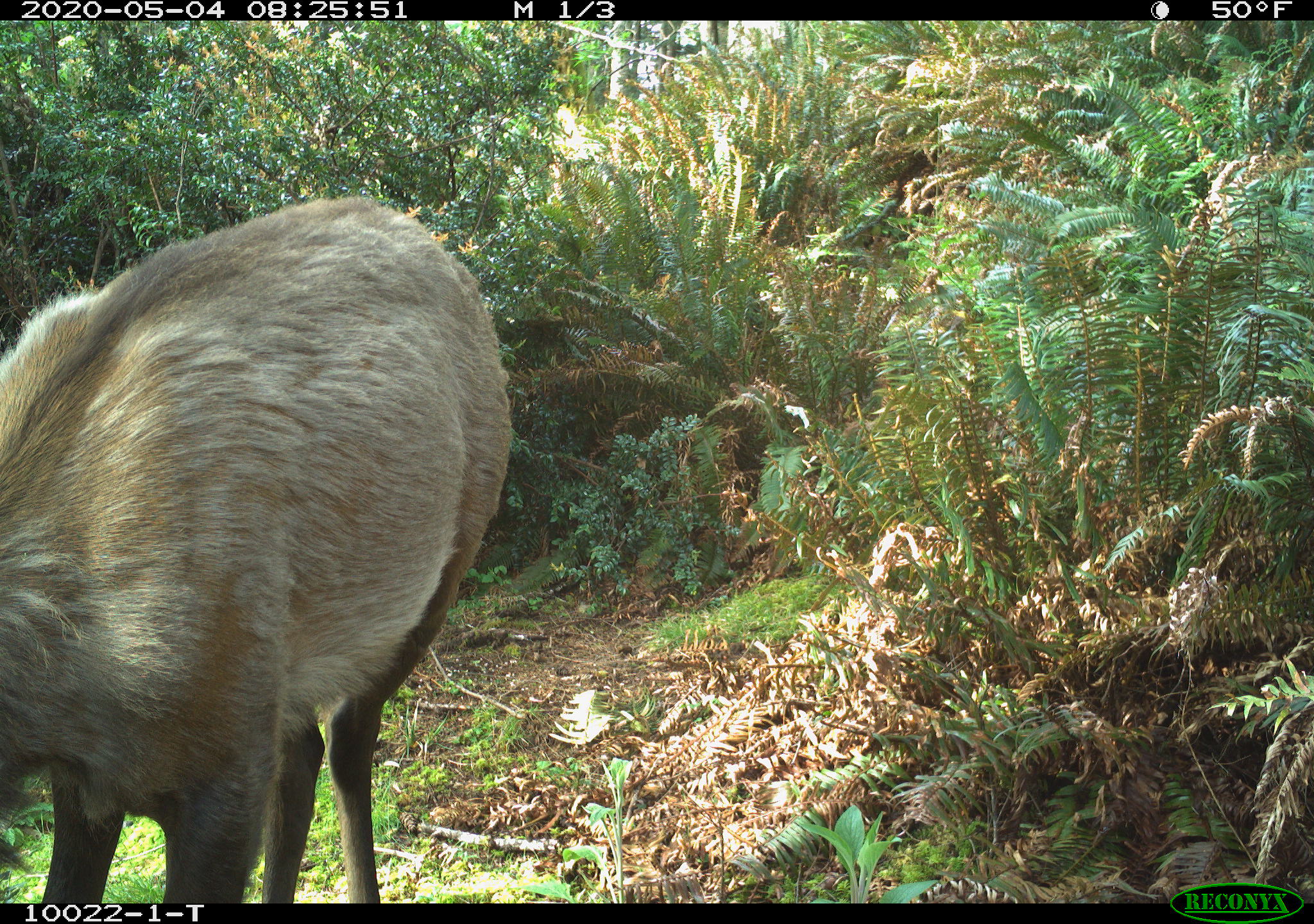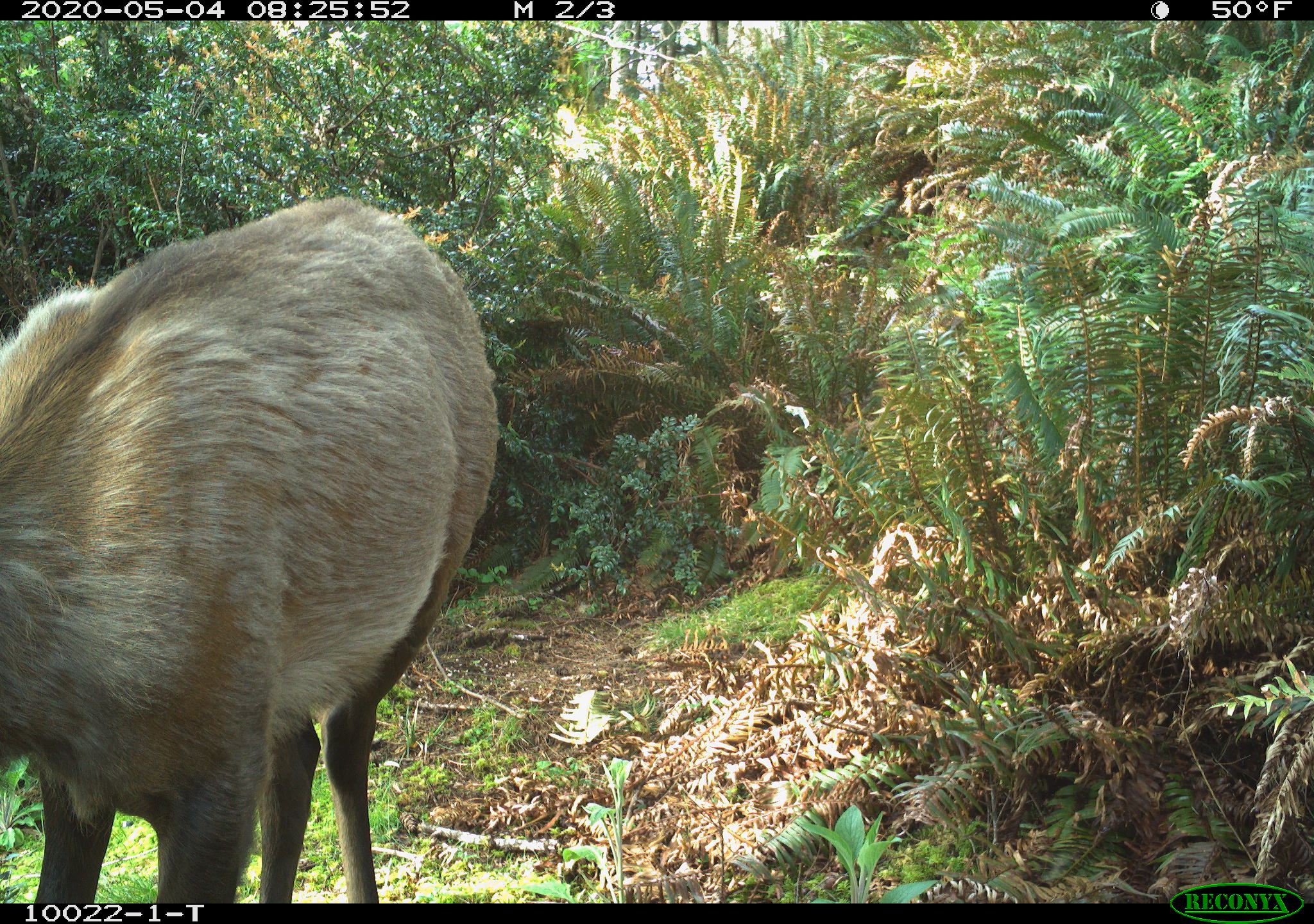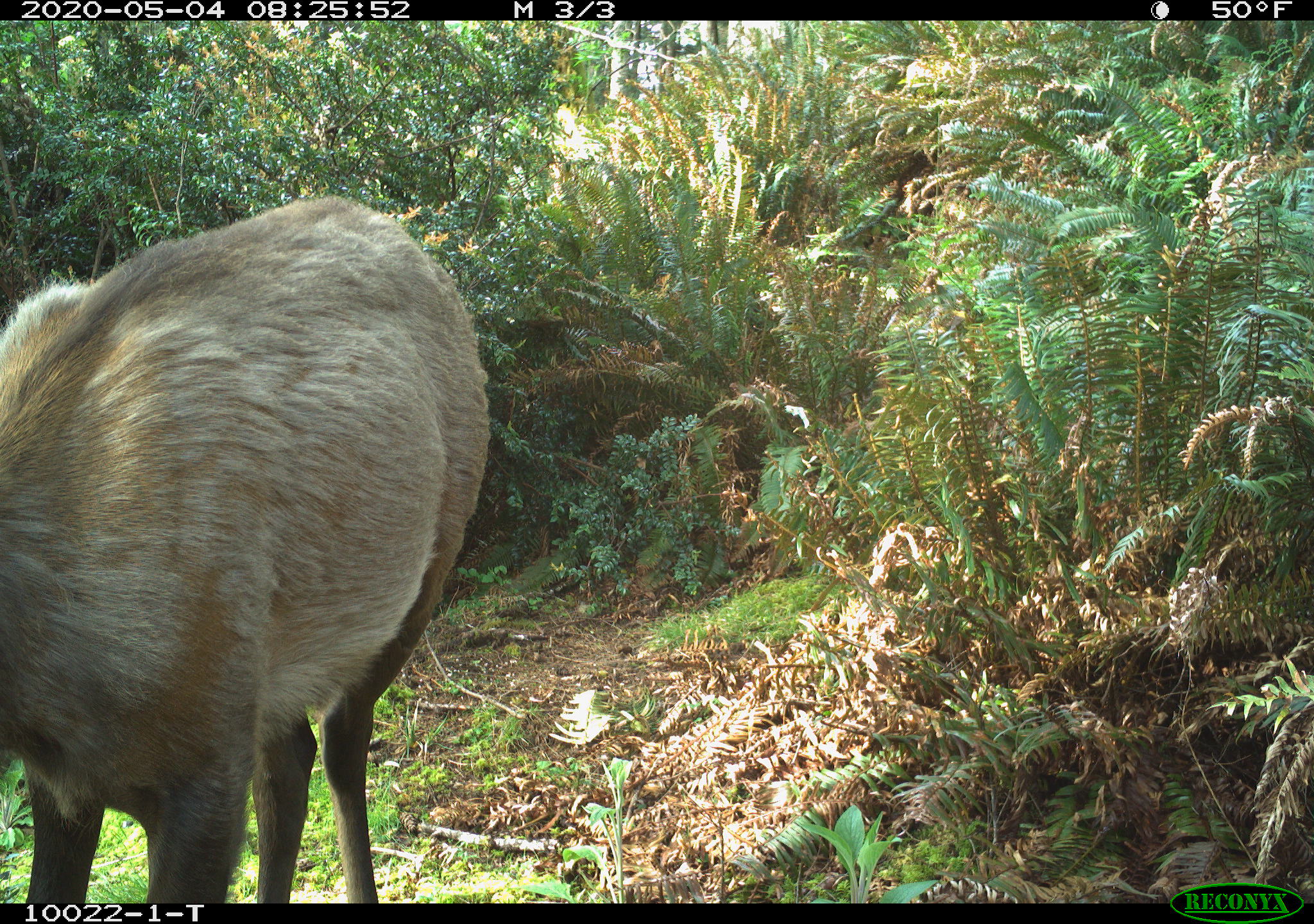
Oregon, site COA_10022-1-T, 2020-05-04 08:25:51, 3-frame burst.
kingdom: Animalia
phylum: Chordata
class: Mammalia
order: Artiodactyla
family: Cervidae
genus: Cervus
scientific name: Cervus canadensis roosevelti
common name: roosevelt elk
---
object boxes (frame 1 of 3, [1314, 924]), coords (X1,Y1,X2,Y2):
roosevelt elk: (3,182,518,893)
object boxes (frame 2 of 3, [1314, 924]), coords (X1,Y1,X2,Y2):
roosevelt elk: (1,185,510,893)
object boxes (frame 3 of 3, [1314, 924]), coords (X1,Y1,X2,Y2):
roosevelt elk: (3,187,503,893)